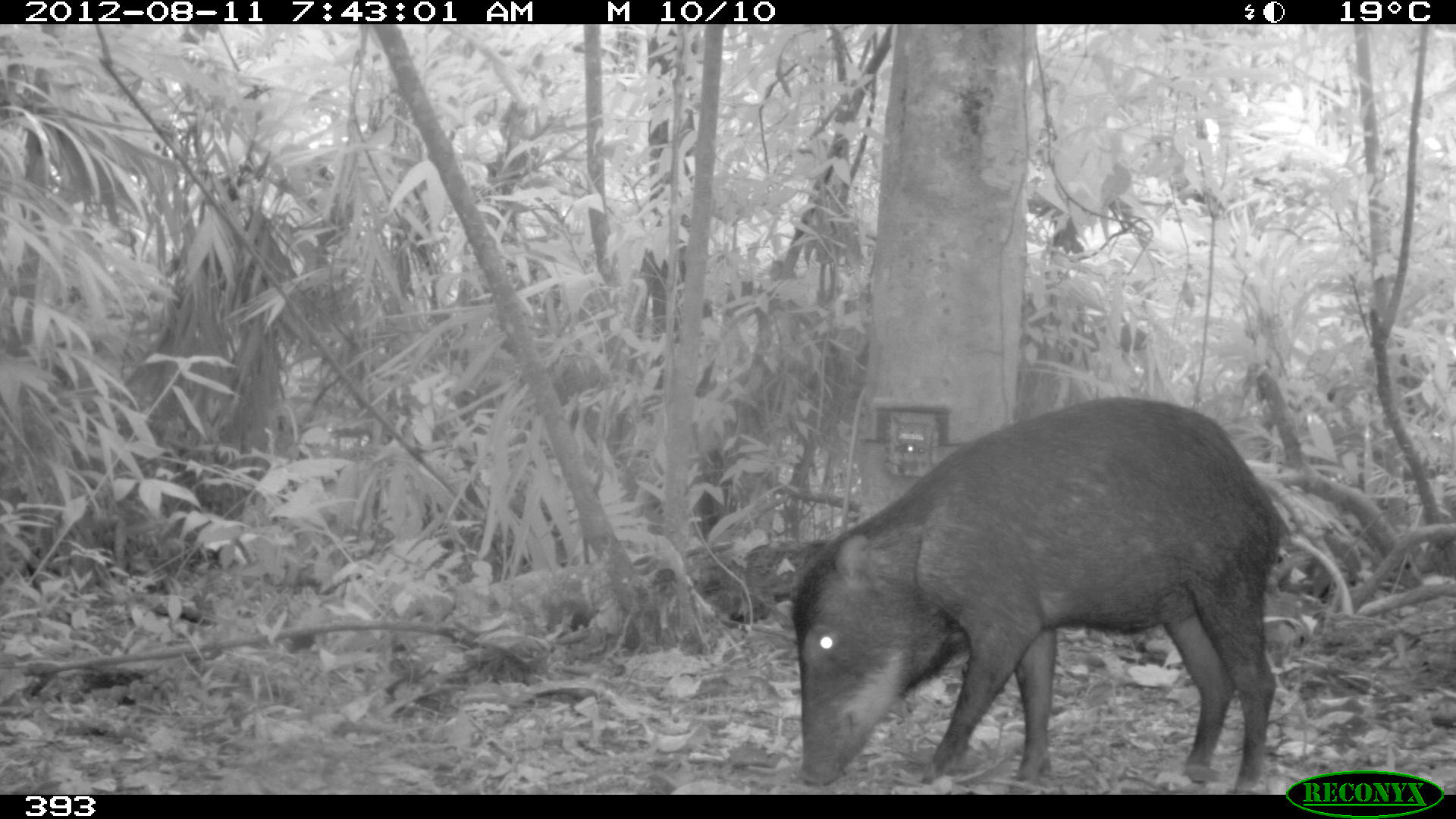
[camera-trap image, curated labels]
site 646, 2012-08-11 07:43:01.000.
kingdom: Animalia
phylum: Chordata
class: Mammalia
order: Artiodactyla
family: Tayassuidae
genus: Tayassu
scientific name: Tayassu pecari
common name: white-lipped peccary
Tayassu pecari (white-lipped peccary).